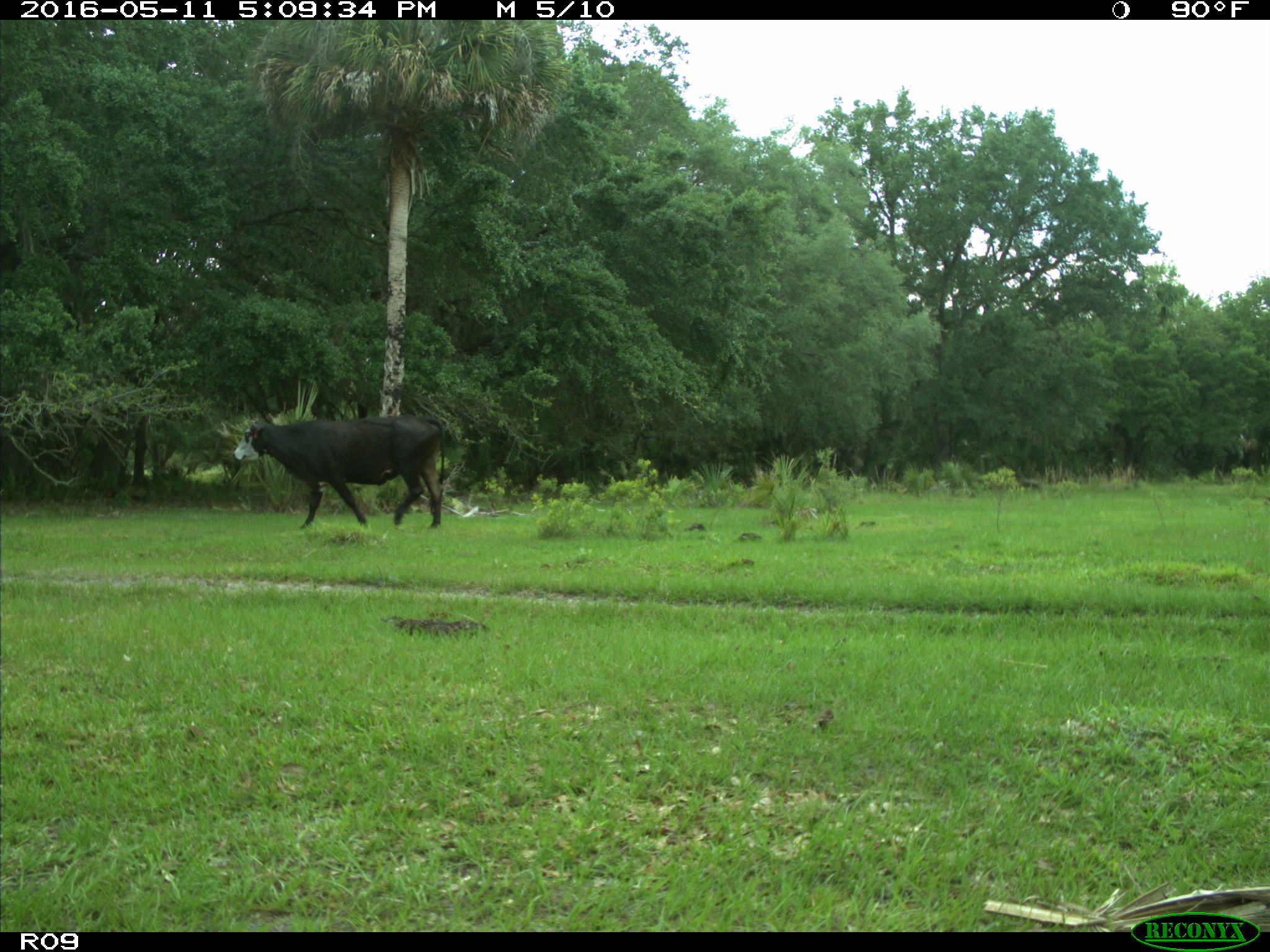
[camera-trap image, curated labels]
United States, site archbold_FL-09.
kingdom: Animalia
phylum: Chordata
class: Mammalia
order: Artiodactyla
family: Bovidae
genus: Bos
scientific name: Bos taurus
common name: domestic cow